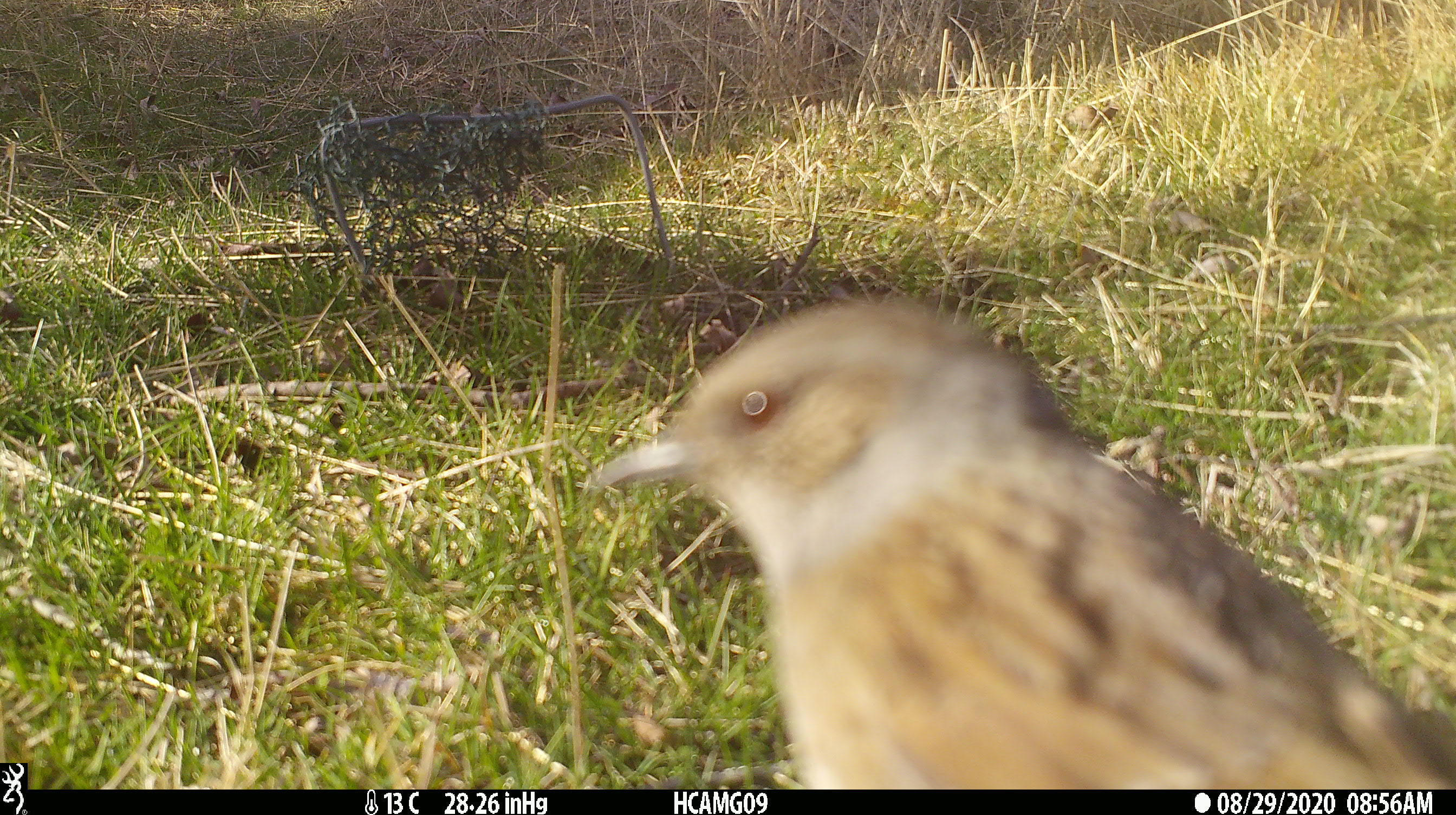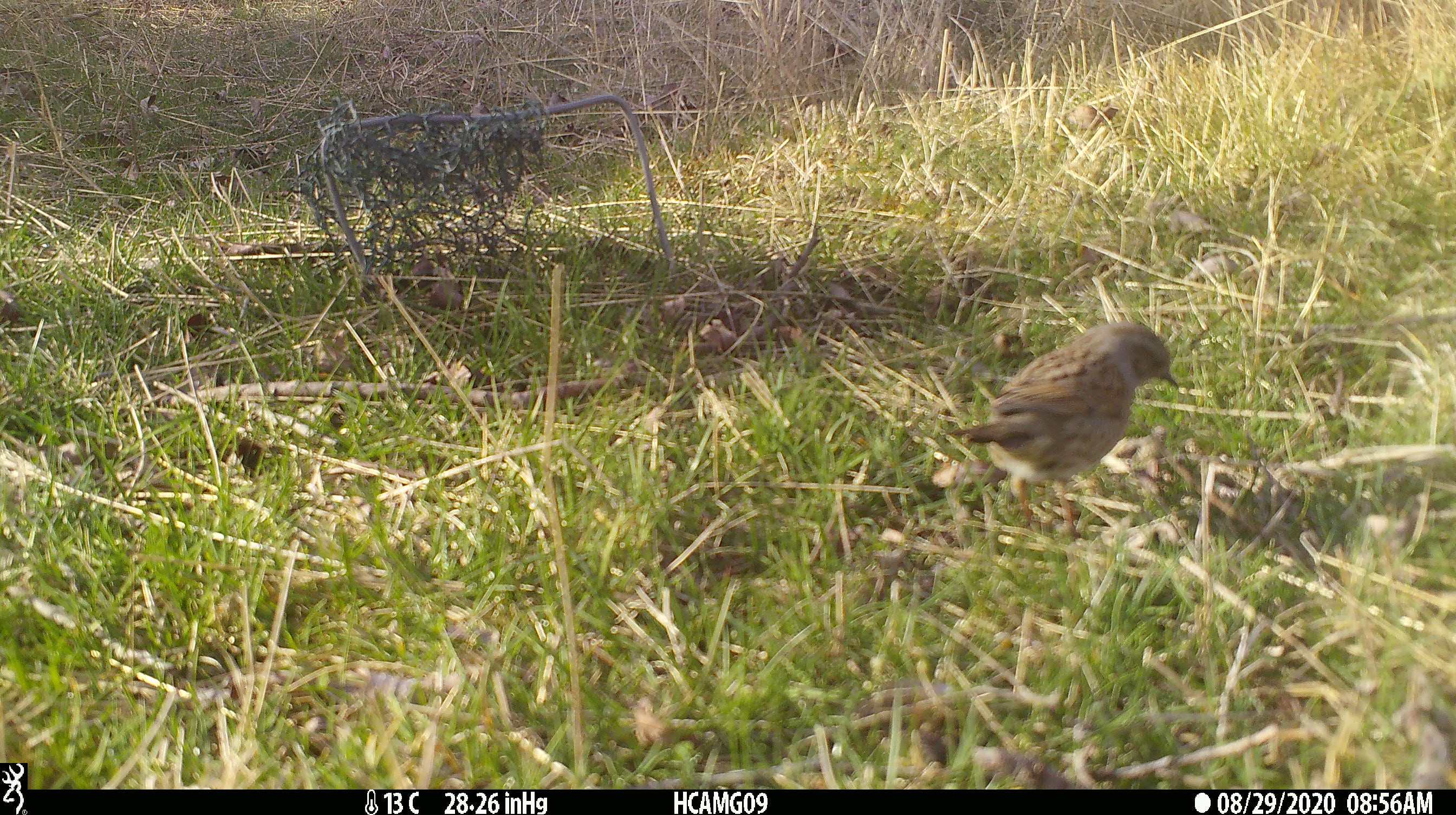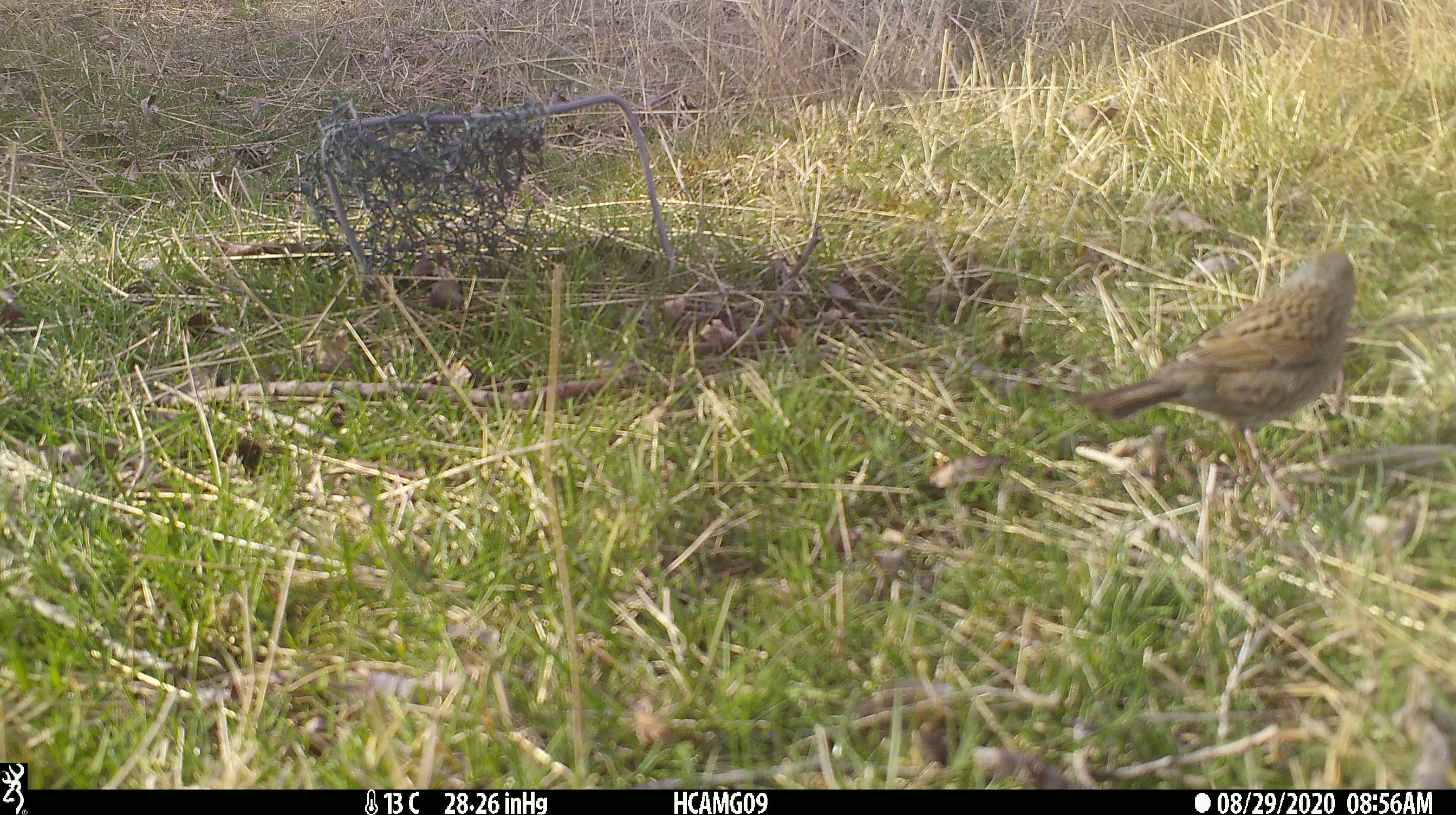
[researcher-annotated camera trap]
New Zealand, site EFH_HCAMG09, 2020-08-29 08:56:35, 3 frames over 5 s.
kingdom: Animalia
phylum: Chordata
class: Aves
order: Passeriformes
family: Prunellidae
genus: Prunella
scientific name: Prunella modularis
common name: dunnock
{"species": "dunnock (Prunella modularis)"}